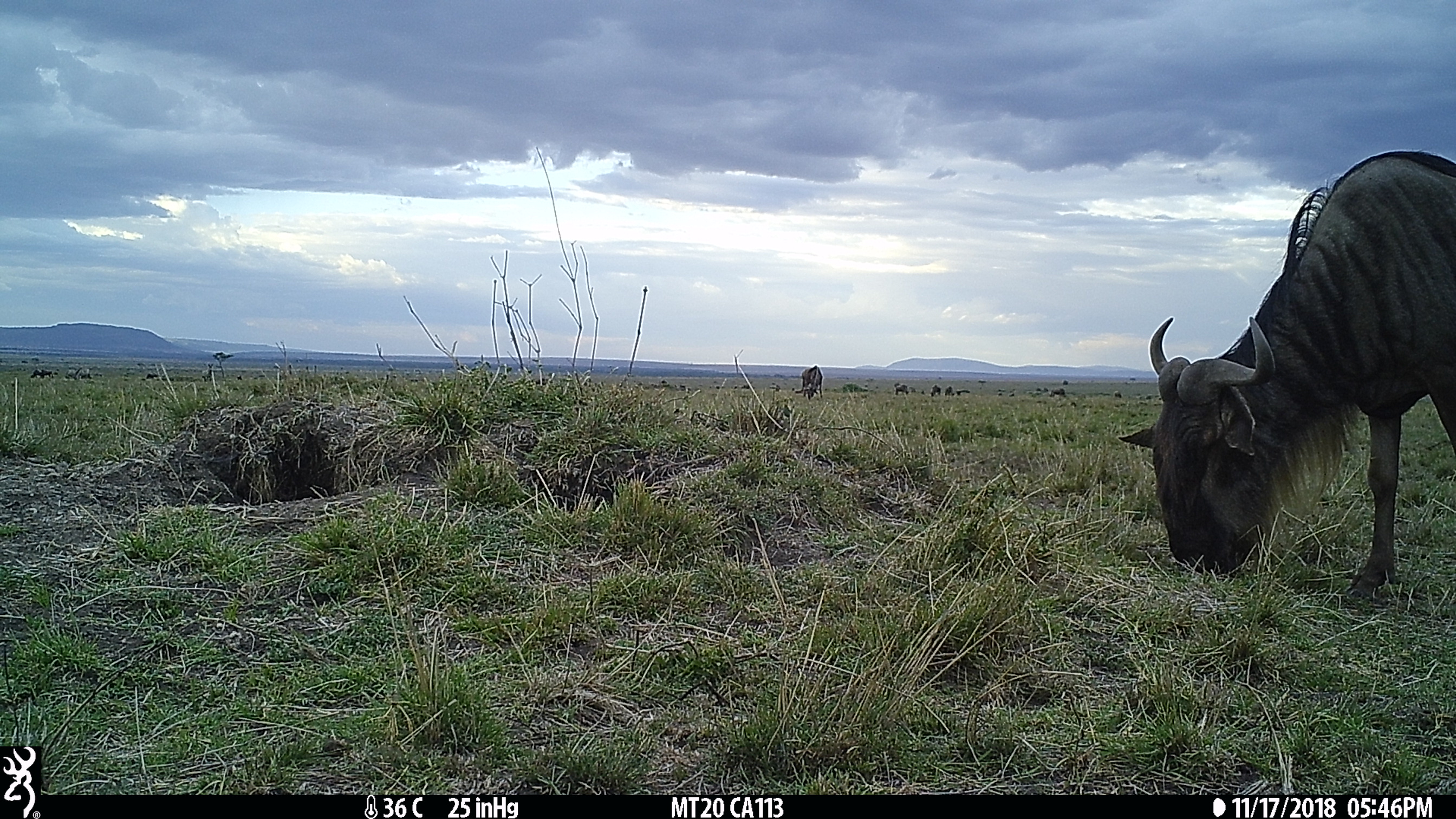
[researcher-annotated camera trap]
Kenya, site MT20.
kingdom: Animalia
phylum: Chordata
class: Mammalia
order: Artiodactyla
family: Bovidae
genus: Connochaetes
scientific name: Connochaetes taurinus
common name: blue wildebeest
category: wildebeest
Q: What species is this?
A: Wildebeest (blue wildebeest) (Connochaetes taurinus).